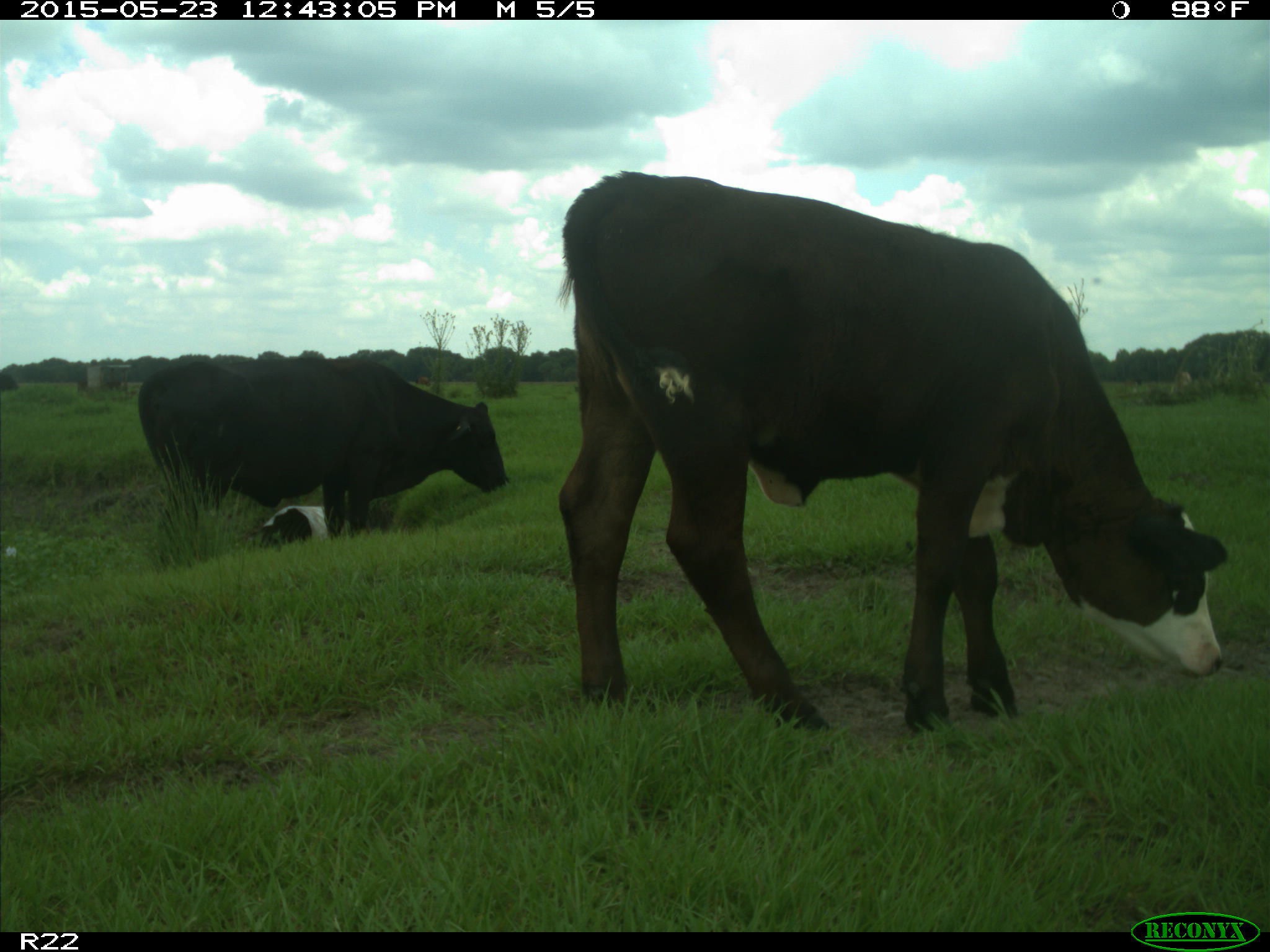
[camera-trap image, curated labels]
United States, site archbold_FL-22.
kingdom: Animalia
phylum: Chordata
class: Mammalia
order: Artiodactyla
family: Bovidae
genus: Bos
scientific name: Bos taurus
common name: domestic cow